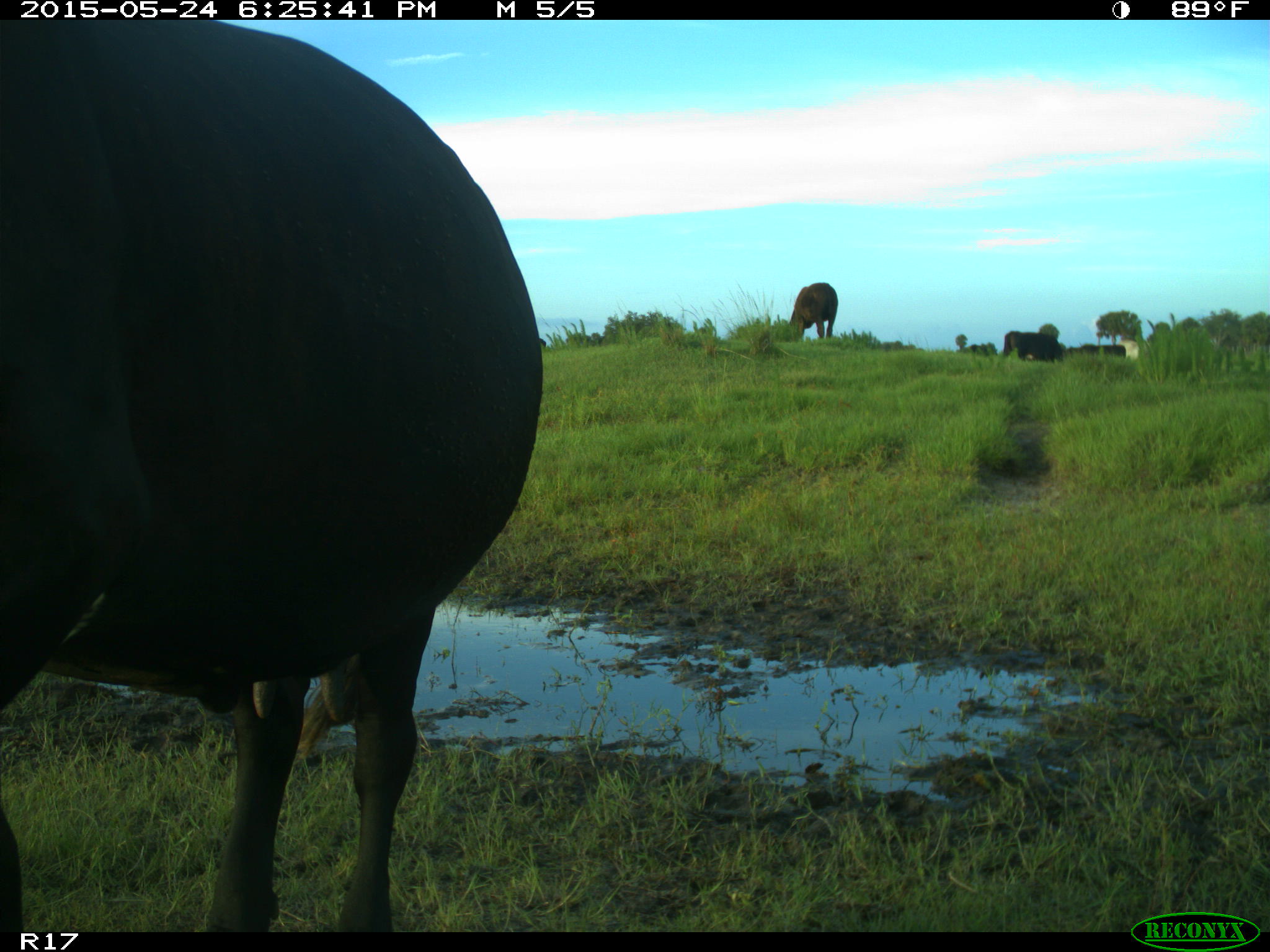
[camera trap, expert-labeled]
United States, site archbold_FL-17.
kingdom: Animalia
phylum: Chordata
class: Mammalia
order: Artiodactyla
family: Bovidae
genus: Bos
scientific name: Bos taurus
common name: domestic cow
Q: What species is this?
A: Bos taurus (domestic cow).